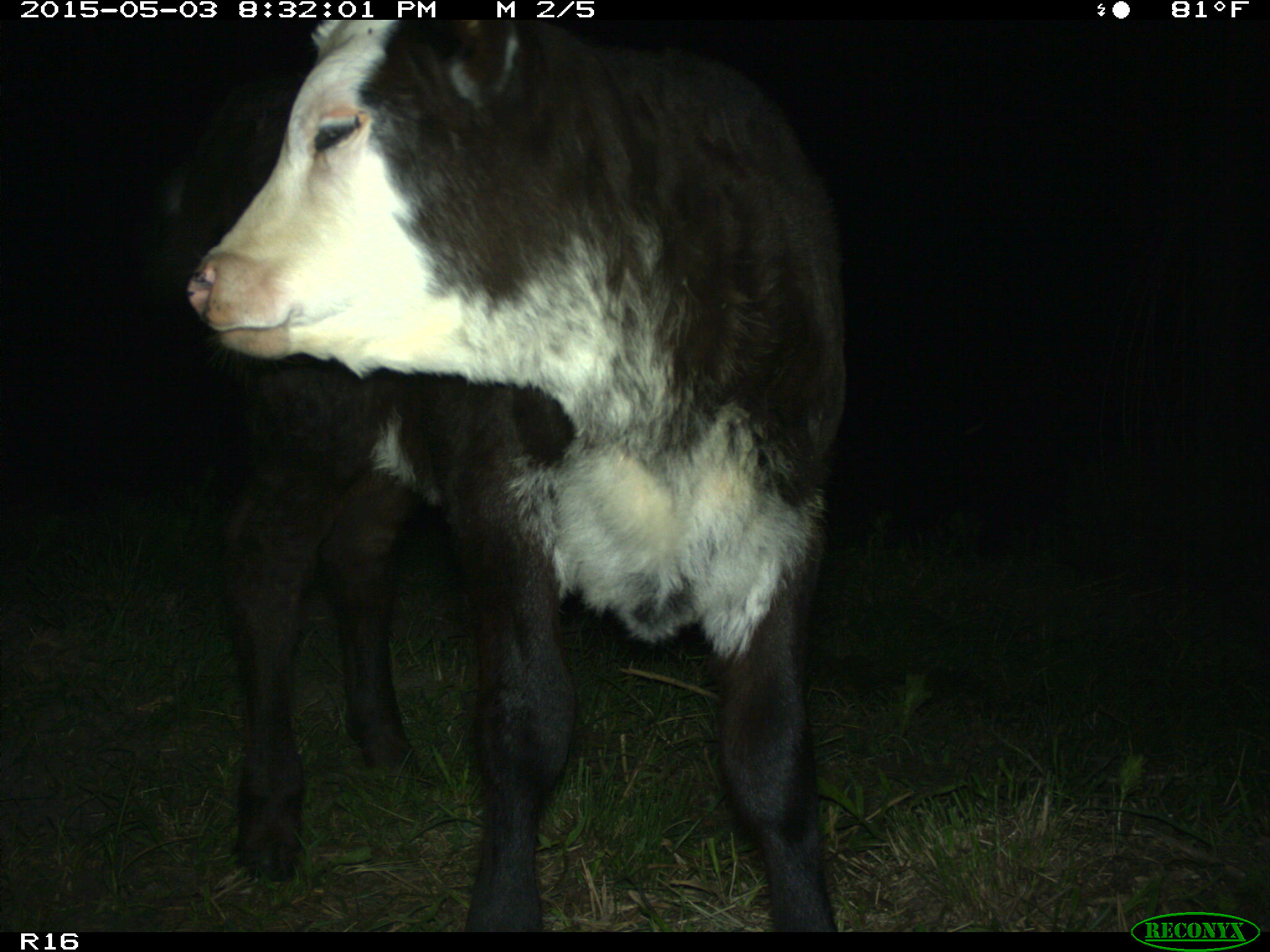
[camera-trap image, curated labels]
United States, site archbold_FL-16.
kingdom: Animalia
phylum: Chordata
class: Mammalia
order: Artiodactyla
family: Bovidae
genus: Bos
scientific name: Bos taurus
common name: domestic cow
Bos taurus (domestic cow).